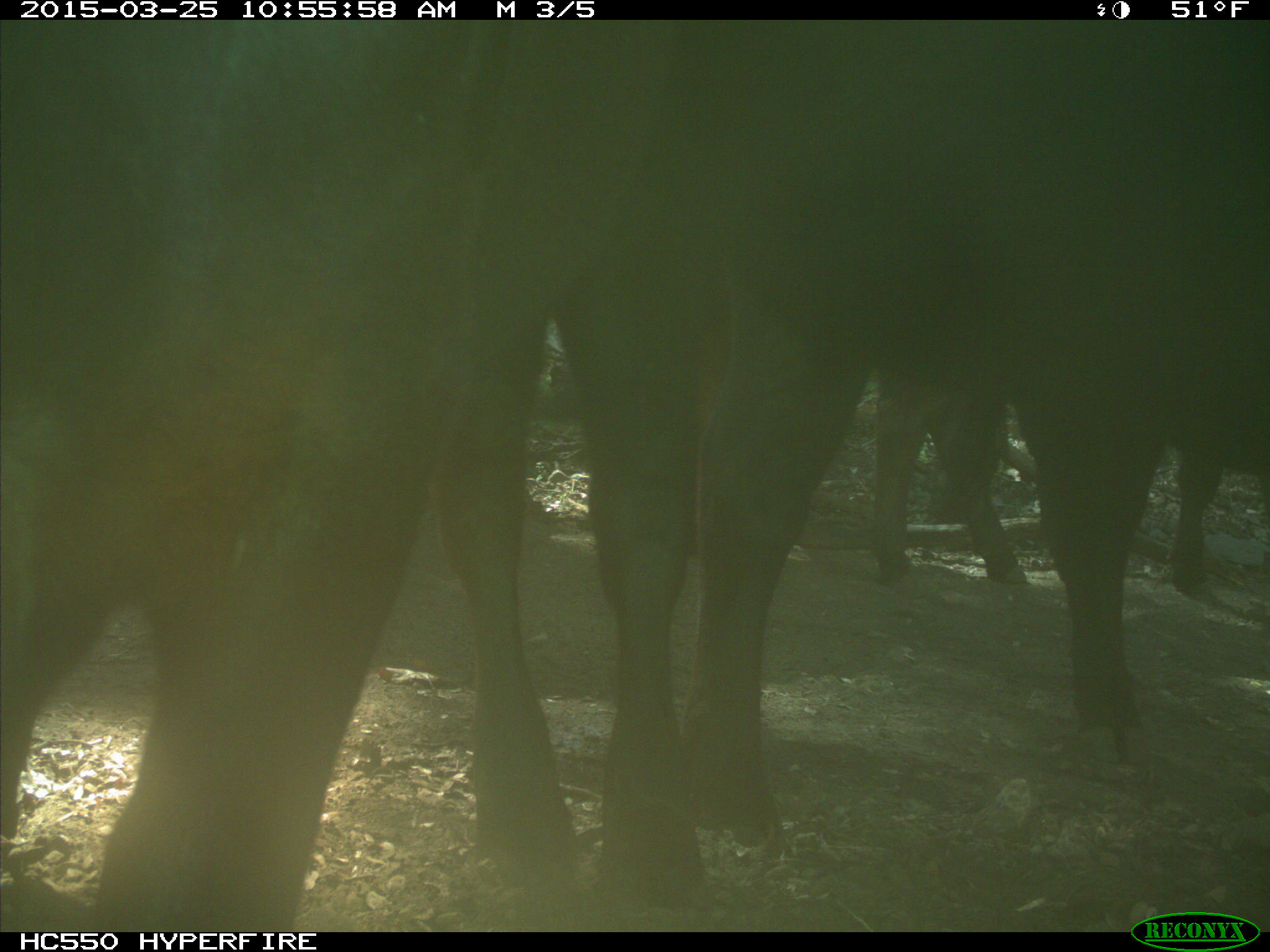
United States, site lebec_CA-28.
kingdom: Animalia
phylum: Chordata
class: Mammalia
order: Artiodactyla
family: Bovidae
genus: Bos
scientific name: Bos taurus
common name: domestic cow